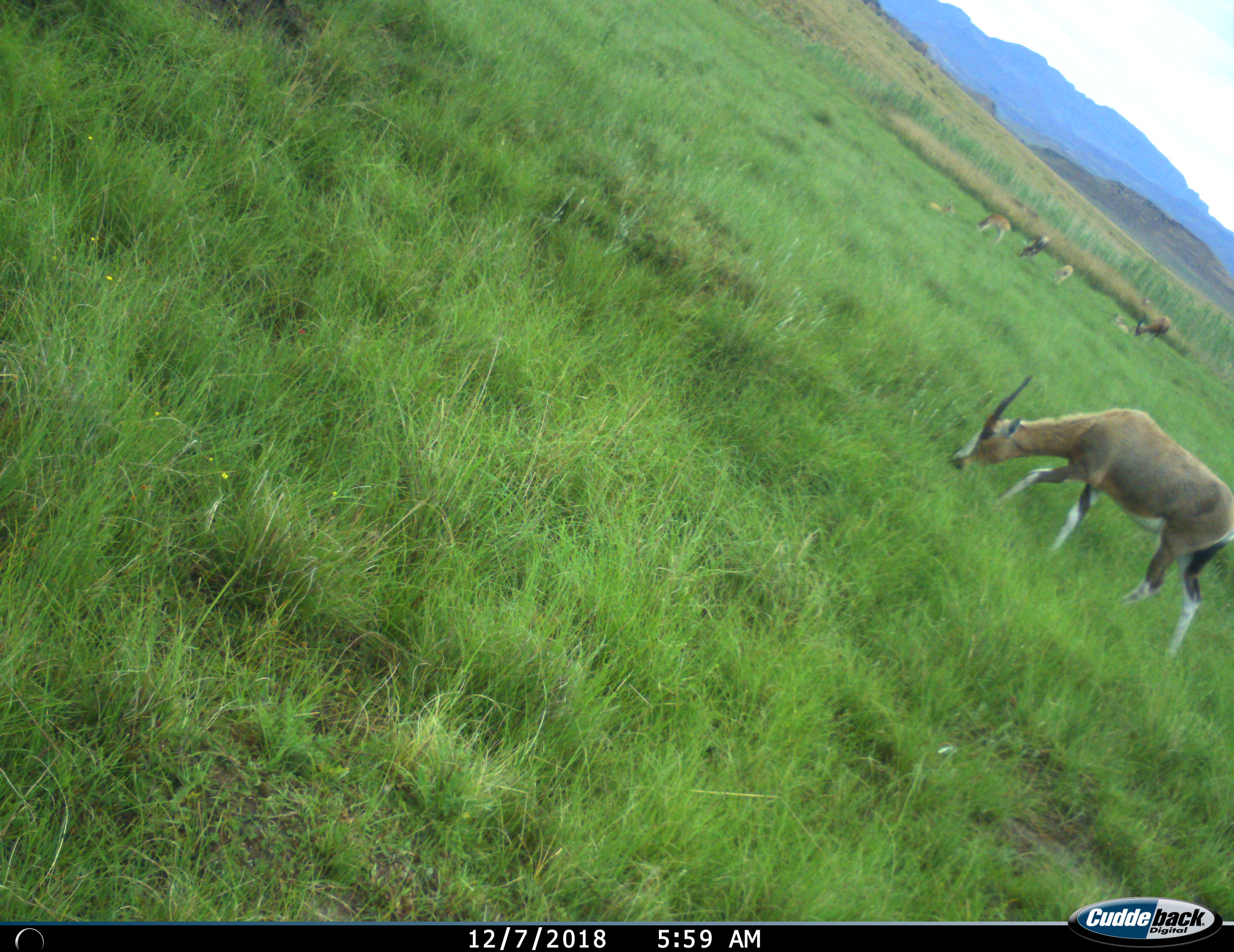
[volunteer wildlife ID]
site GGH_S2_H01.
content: unidentified animal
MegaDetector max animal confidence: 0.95